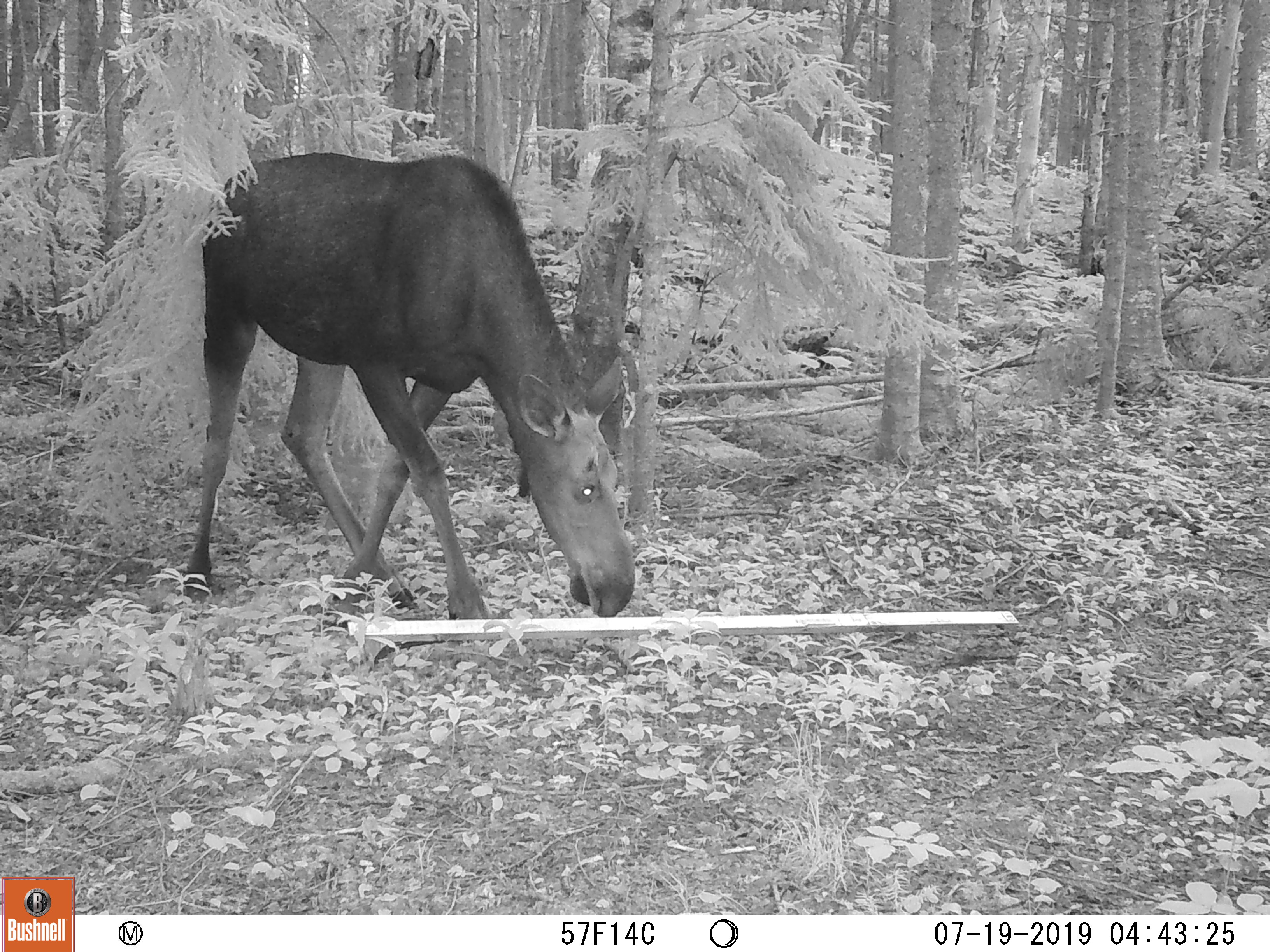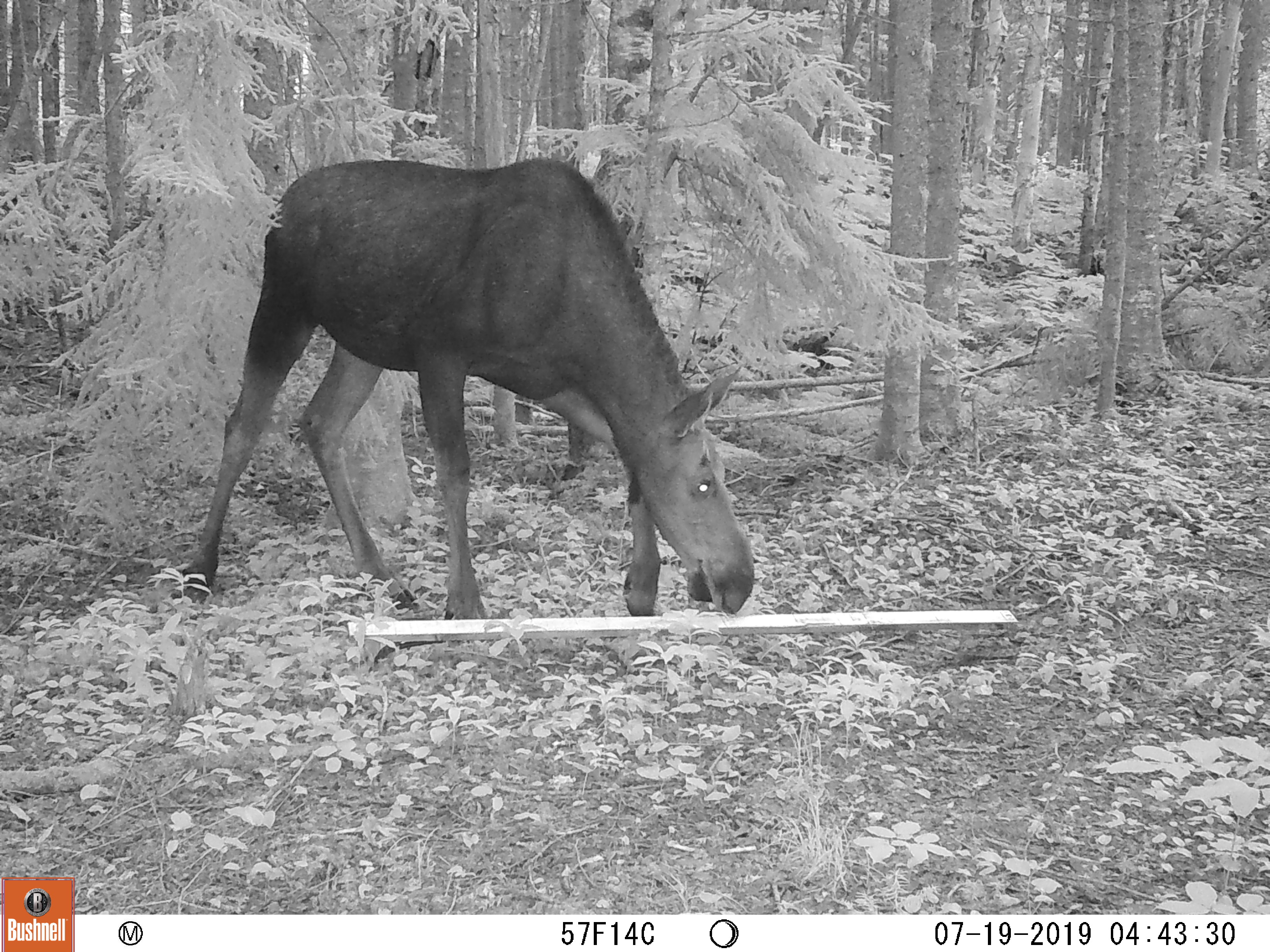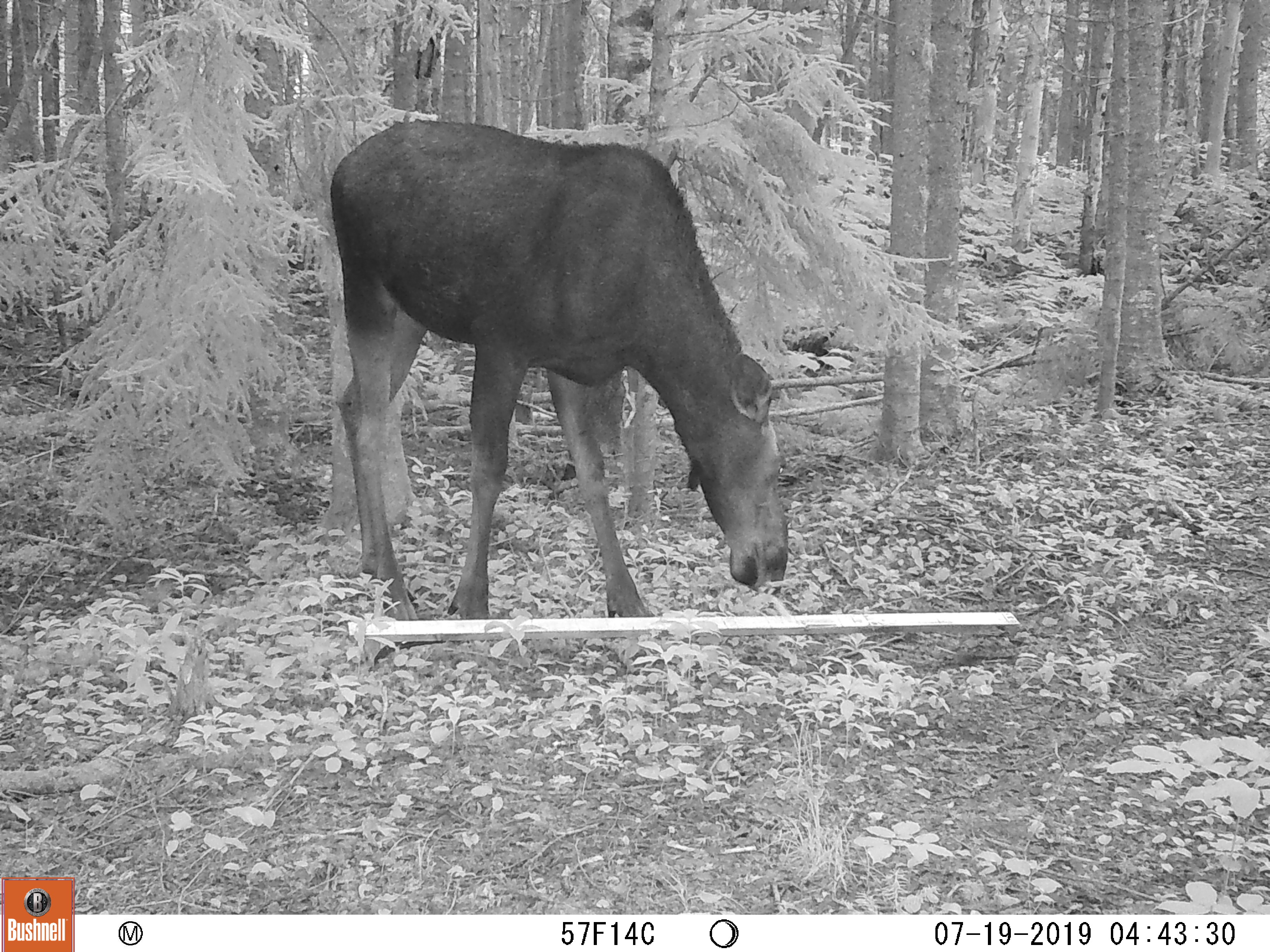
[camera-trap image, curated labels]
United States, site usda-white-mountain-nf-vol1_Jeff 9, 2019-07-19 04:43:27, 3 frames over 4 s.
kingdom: Animalia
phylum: Chordata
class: Mammalia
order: Artiodactyla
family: Cervidae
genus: Alces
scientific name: Alces alces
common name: moose